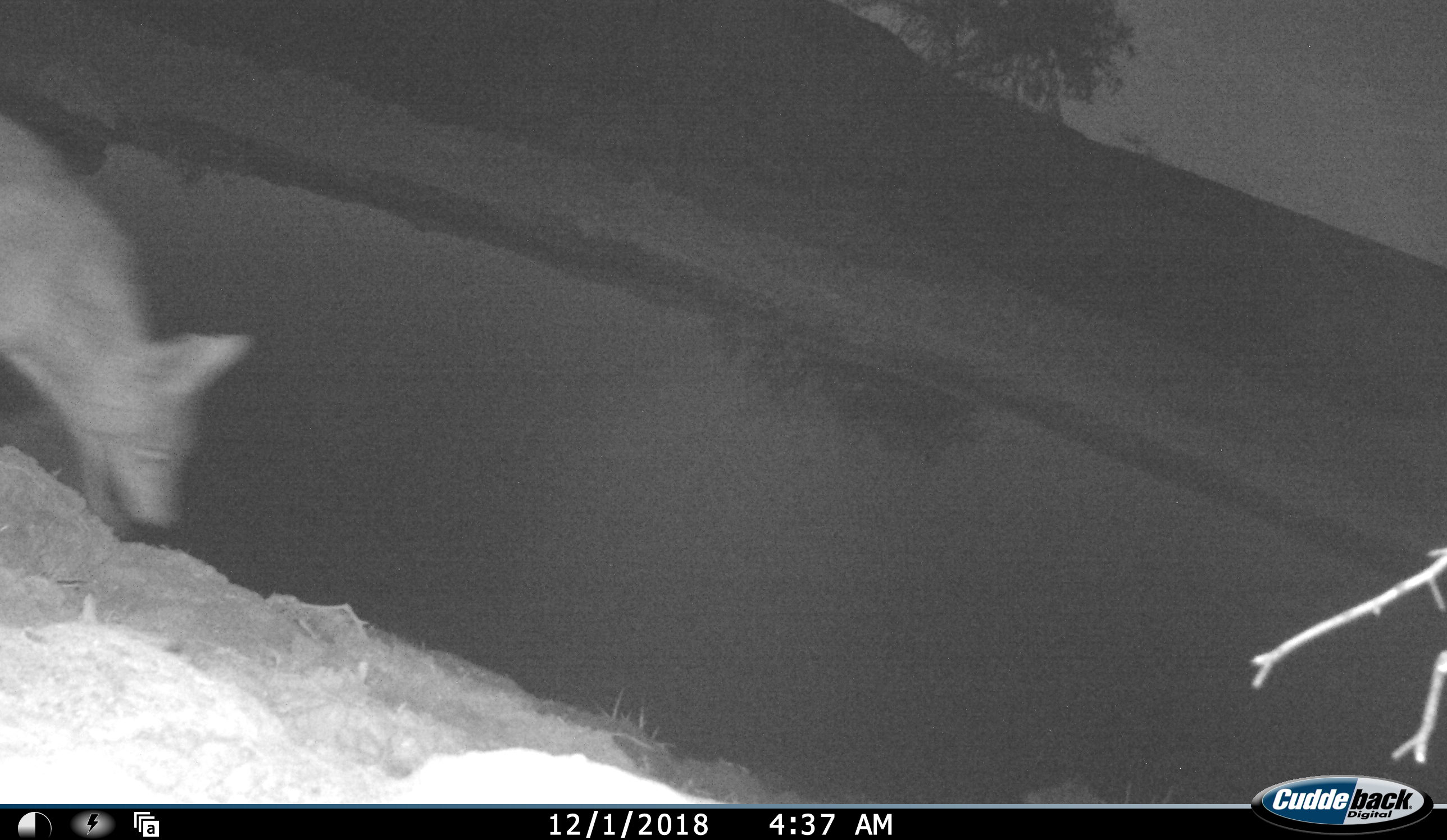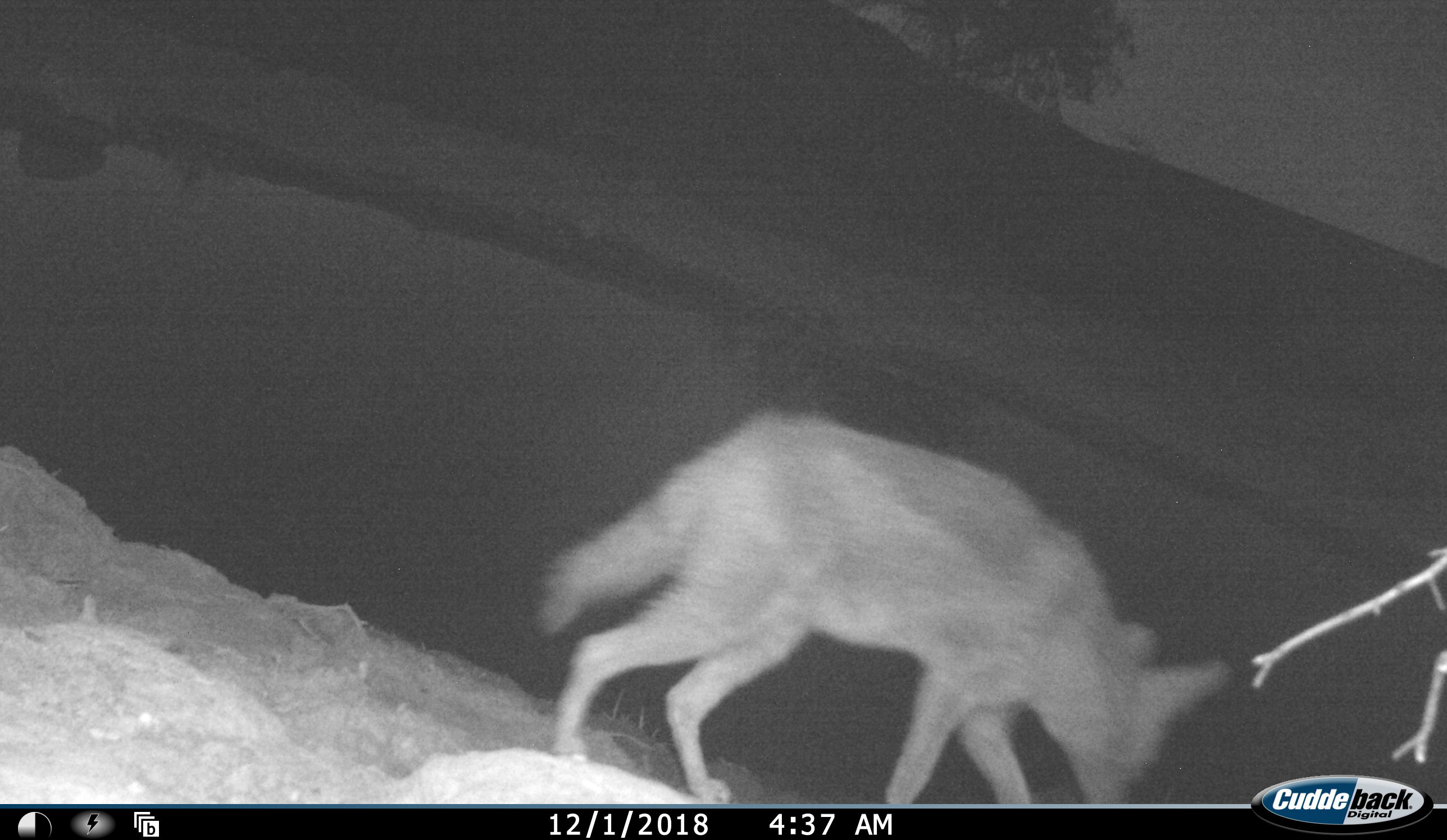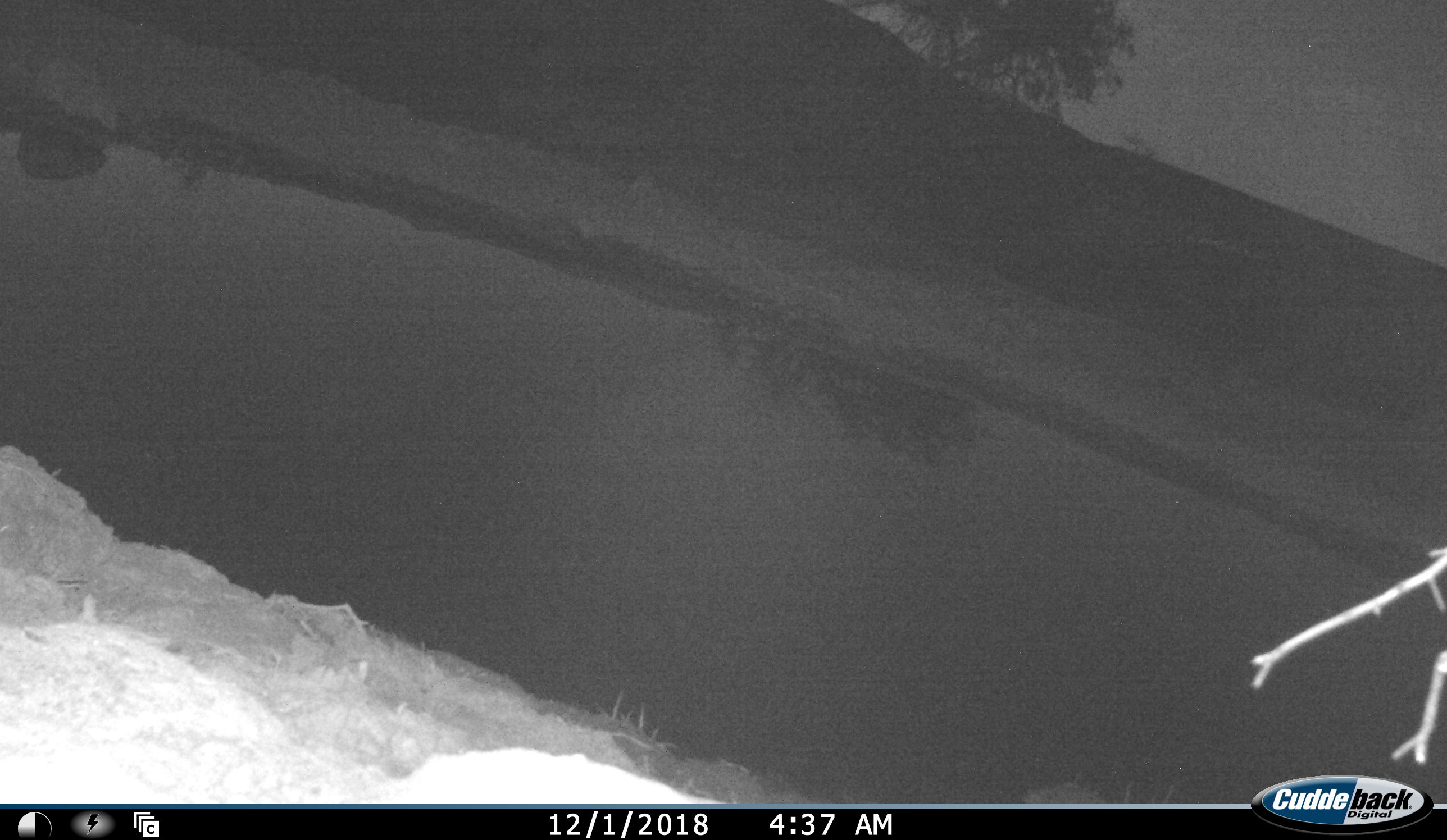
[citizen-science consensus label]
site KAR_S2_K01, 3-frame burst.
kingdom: Animalia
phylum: Chordata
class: Mammalia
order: Carnivora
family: Canidae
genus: Lupulella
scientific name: Lupulella mesomelas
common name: black-backed jackal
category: jackalblackbacked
Jackalblackbacked (black-backed jackal) (Lupulella mesomelas), count 1. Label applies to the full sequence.